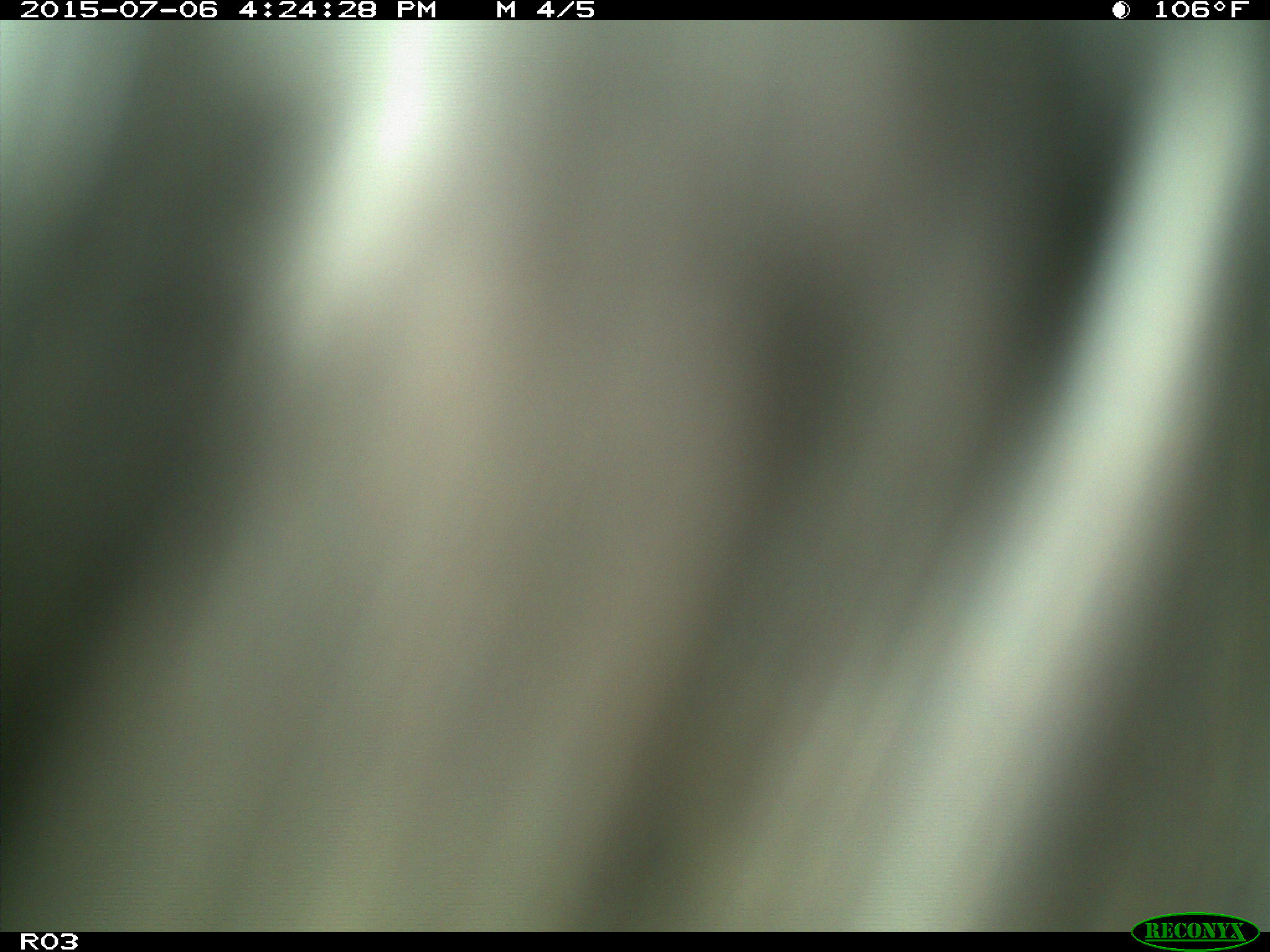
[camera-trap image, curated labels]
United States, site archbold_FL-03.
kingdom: Animalia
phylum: Chordata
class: Mammalia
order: Artiodactyla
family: Bovidae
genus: Bos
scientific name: Bos taurus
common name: domestic cow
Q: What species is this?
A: Bos taurus (domestic cow).